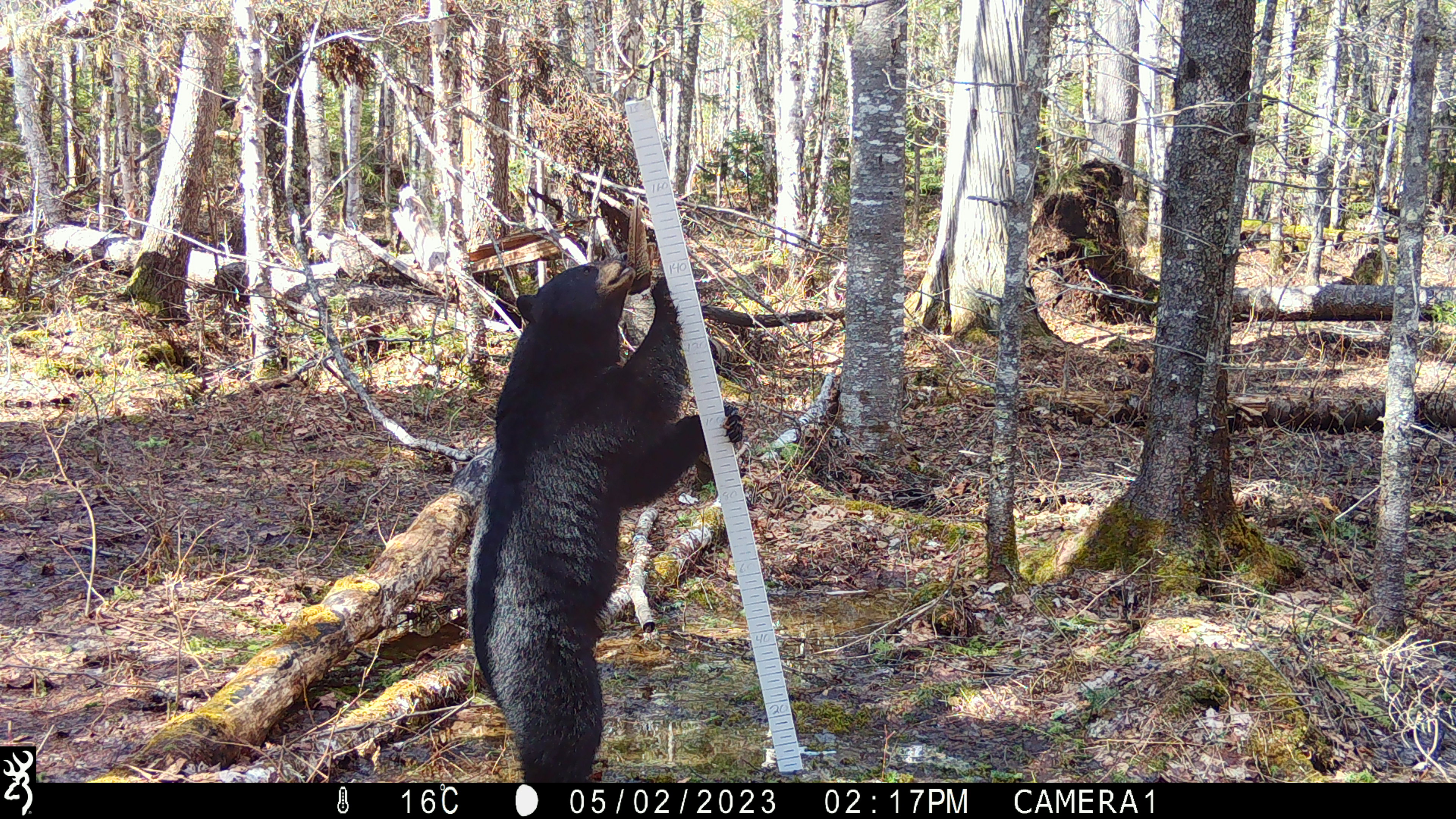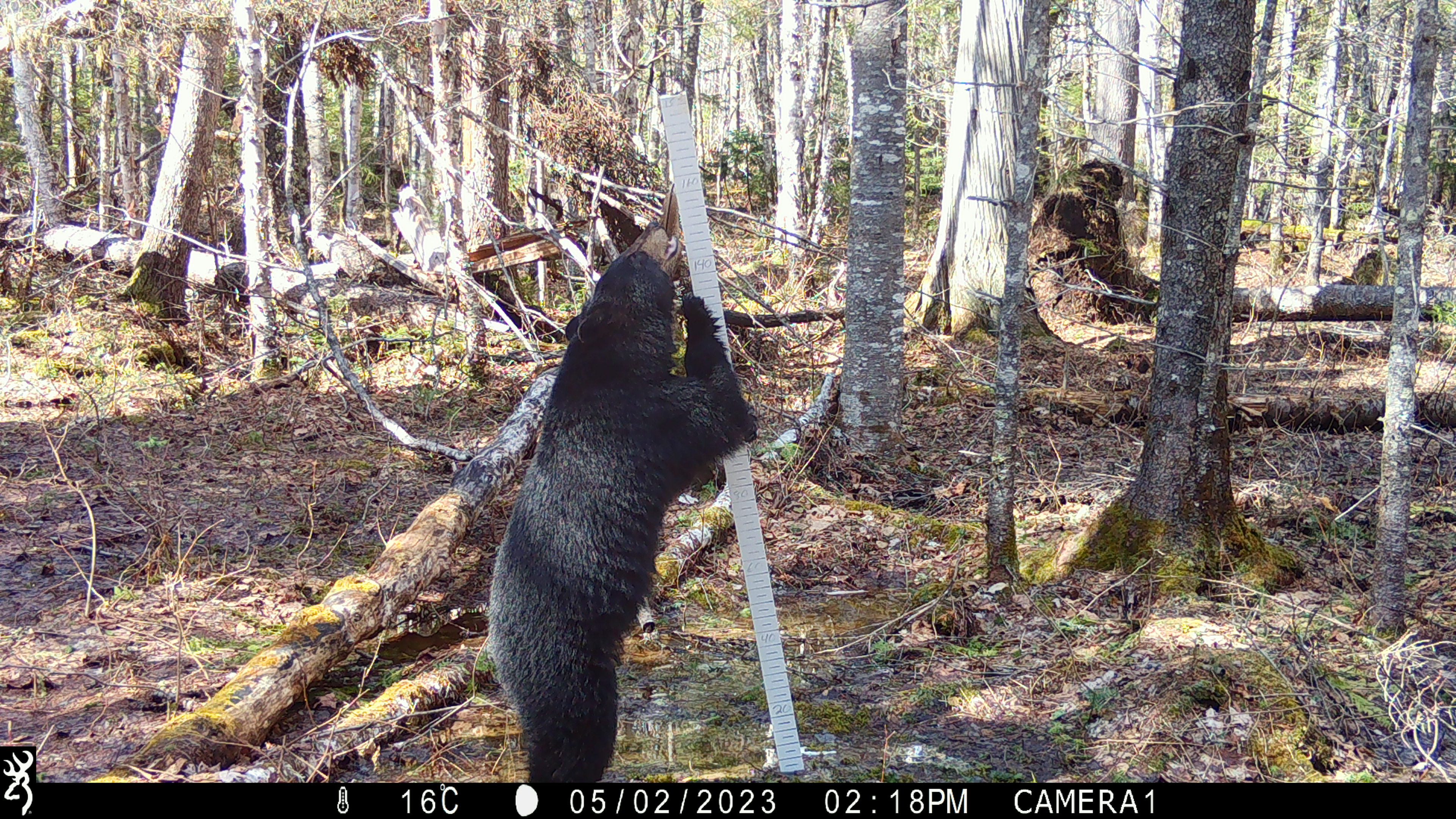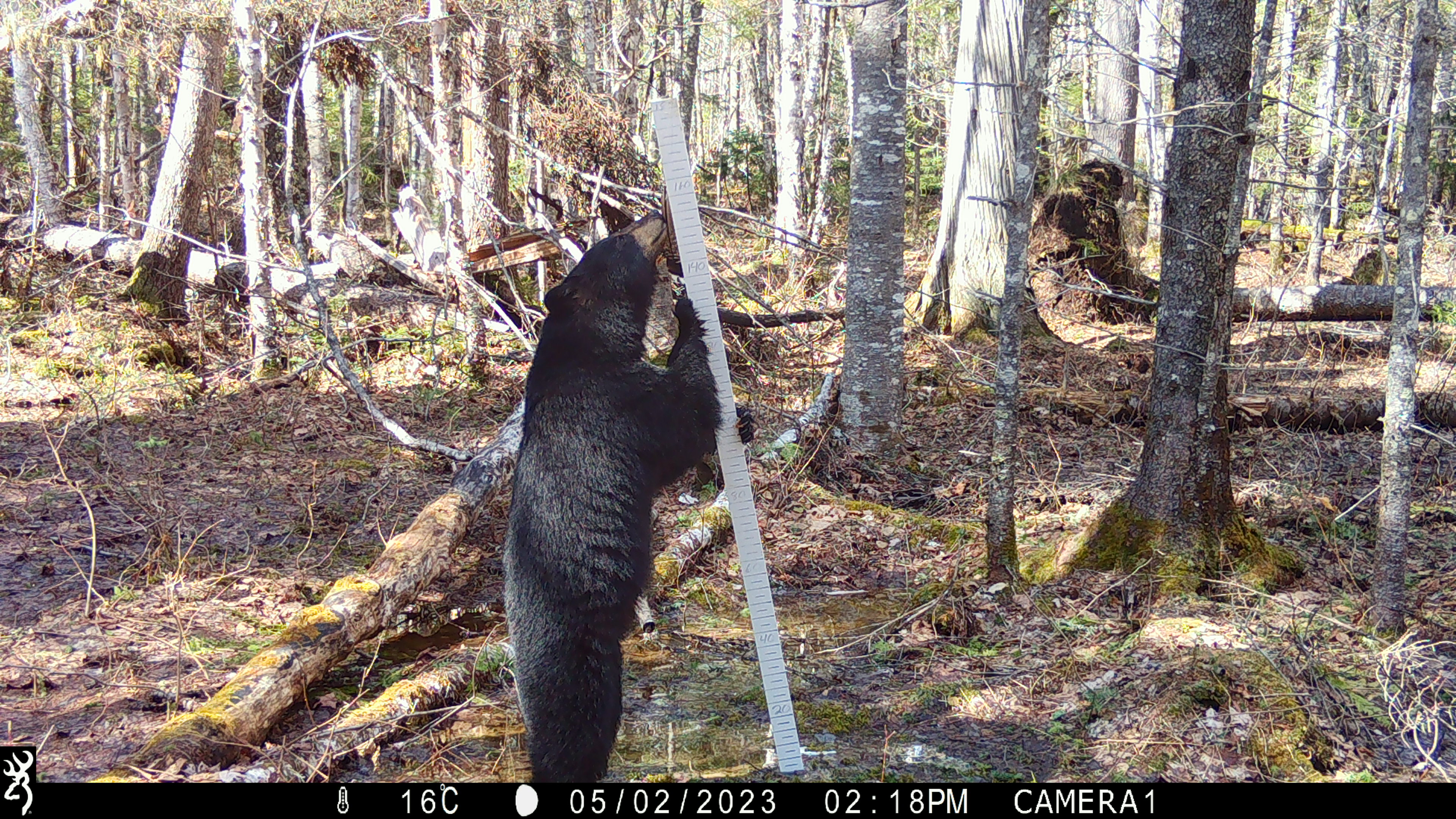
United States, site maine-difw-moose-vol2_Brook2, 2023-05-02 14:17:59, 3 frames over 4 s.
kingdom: Animalia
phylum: Chordata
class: Mammalia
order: Carnivora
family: Ursidae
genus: Ursus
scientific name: Ursus americanus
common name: black bear